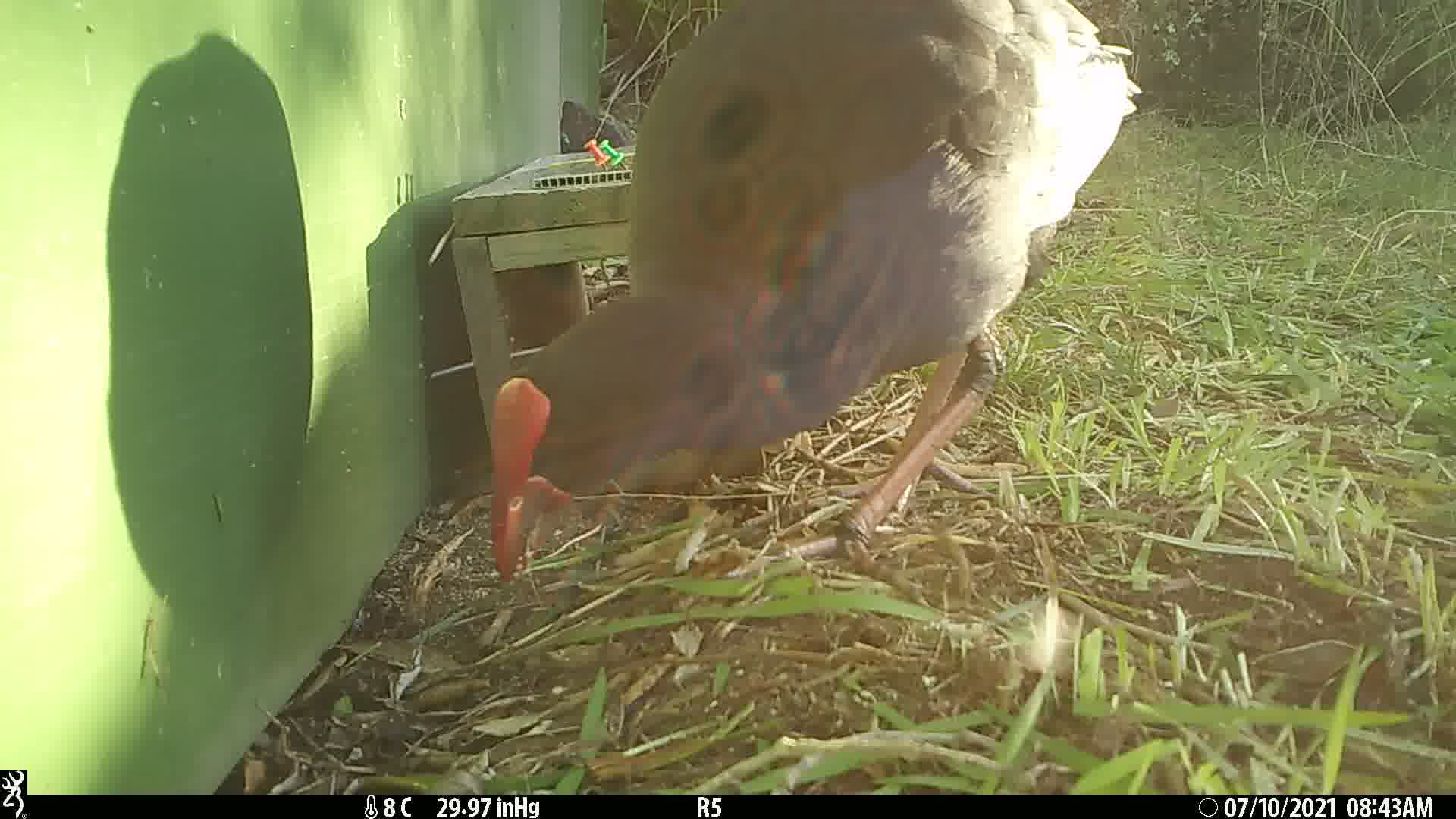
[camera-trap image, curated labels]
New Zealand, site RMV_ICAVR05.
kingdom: Animalia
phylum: Chordata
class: Aves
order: Gruiformes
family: Rallidae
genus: Porphyrio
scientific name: Porphyrio melanotus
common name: australasian swamphen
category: pukeko